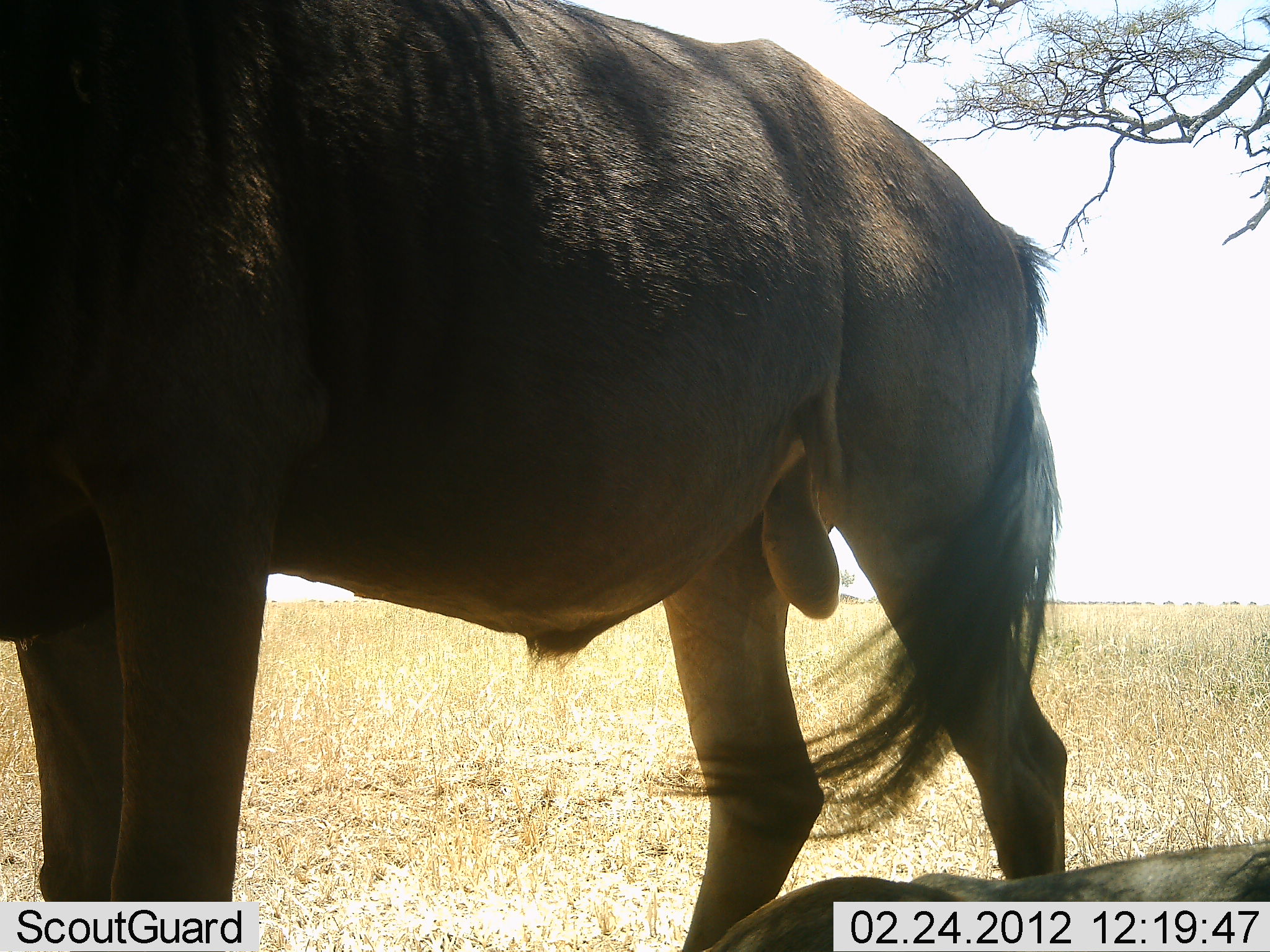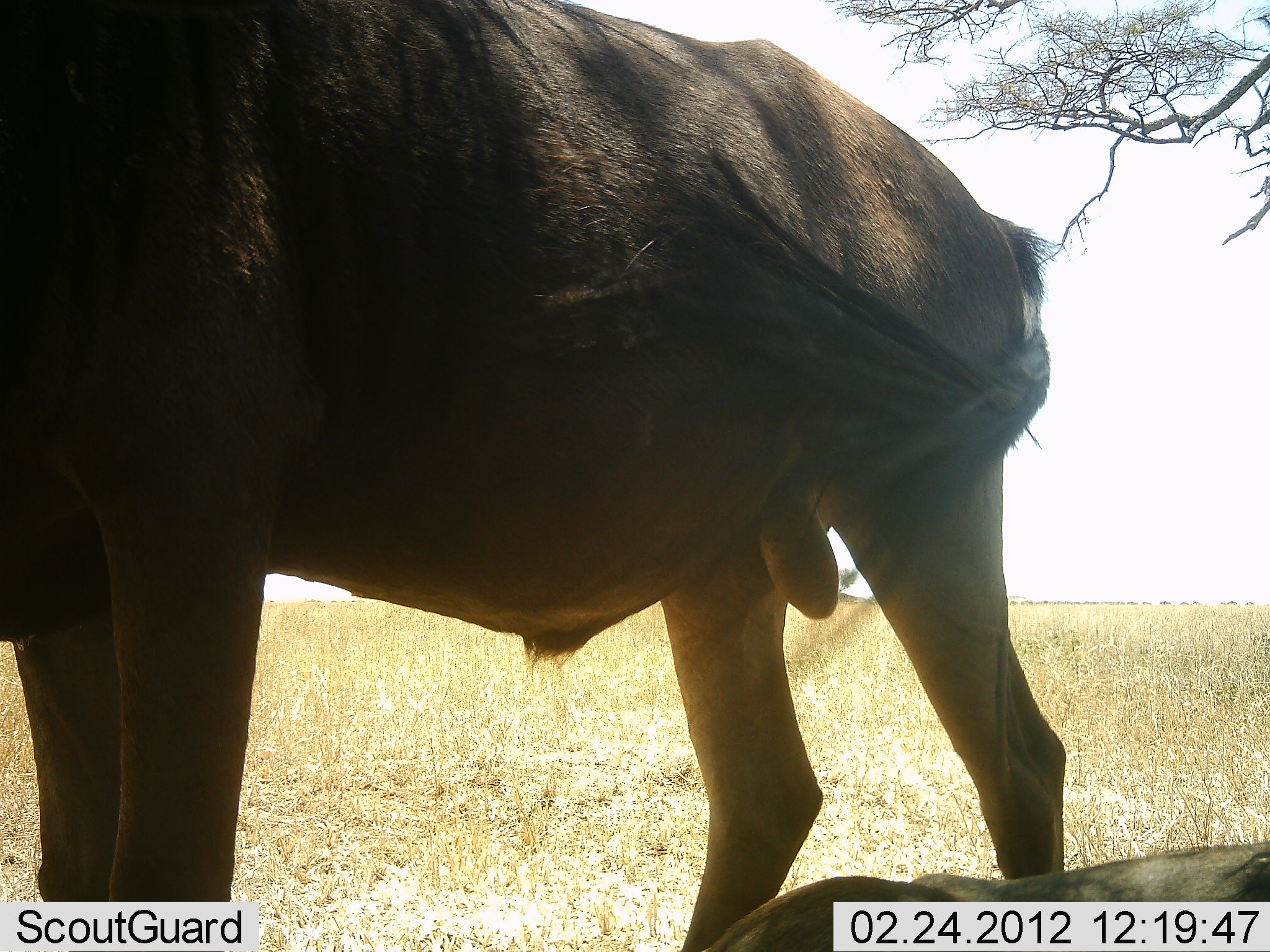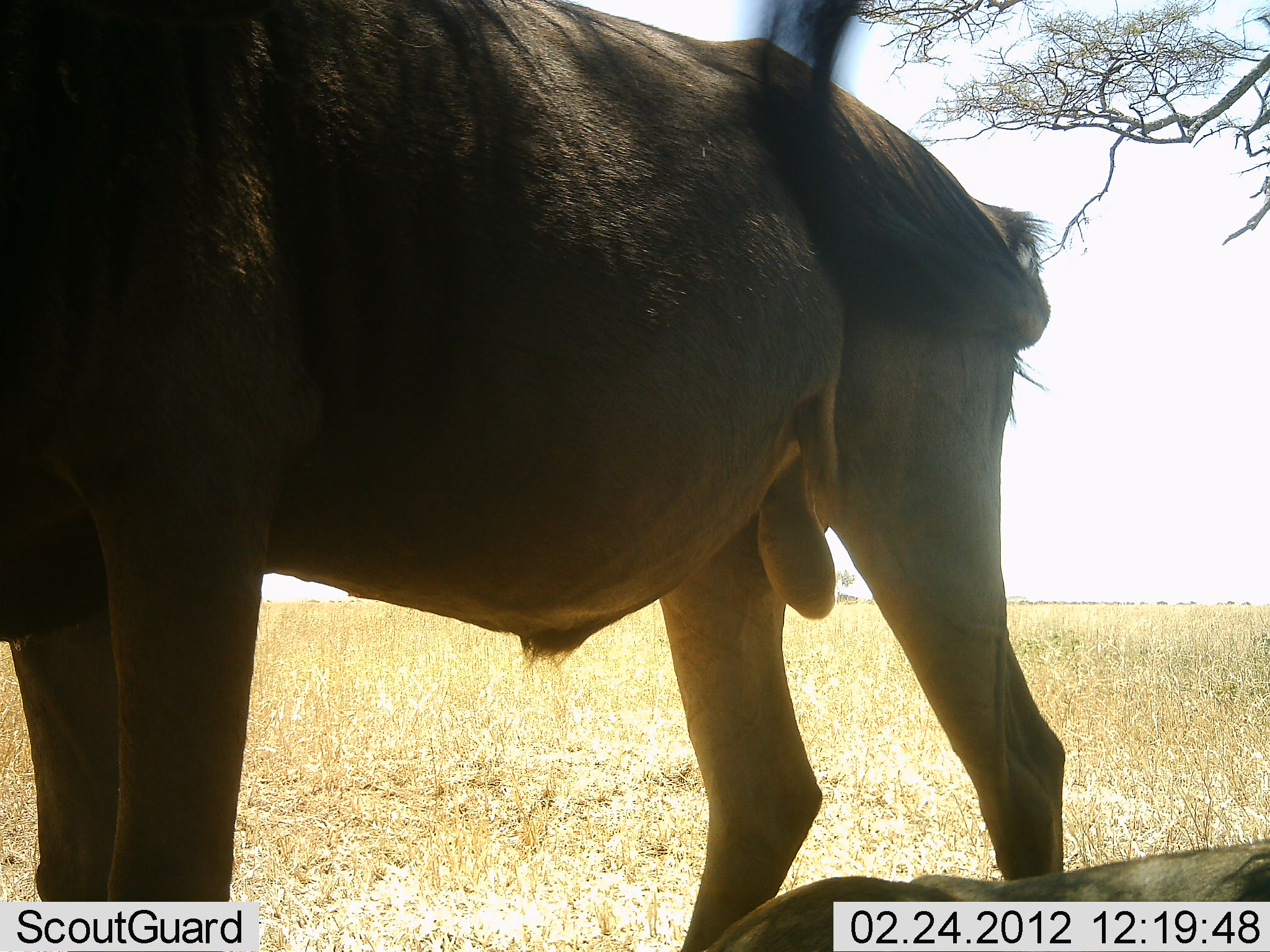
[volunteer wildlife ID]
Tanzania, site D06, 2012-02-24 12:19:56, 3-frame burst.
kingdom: Animalia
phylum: Chordata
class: Mammalia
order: Artiodactyla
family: Bovidae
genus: Connochaetes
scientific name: Connochaetes taurinus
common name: blue wildebeest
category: wildebeest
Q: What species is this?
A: Wildebeest (blue wildebeest) (Connochaetes taurinus).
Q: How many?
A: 1.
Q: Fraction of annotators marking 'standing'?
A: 86%.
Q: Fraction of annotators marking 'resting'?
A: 43%.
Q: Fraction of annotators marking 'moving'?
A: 0%.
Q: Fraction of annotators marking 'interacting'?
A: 0%.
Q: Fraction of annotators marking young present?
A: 0%.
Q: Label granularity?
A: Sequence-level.